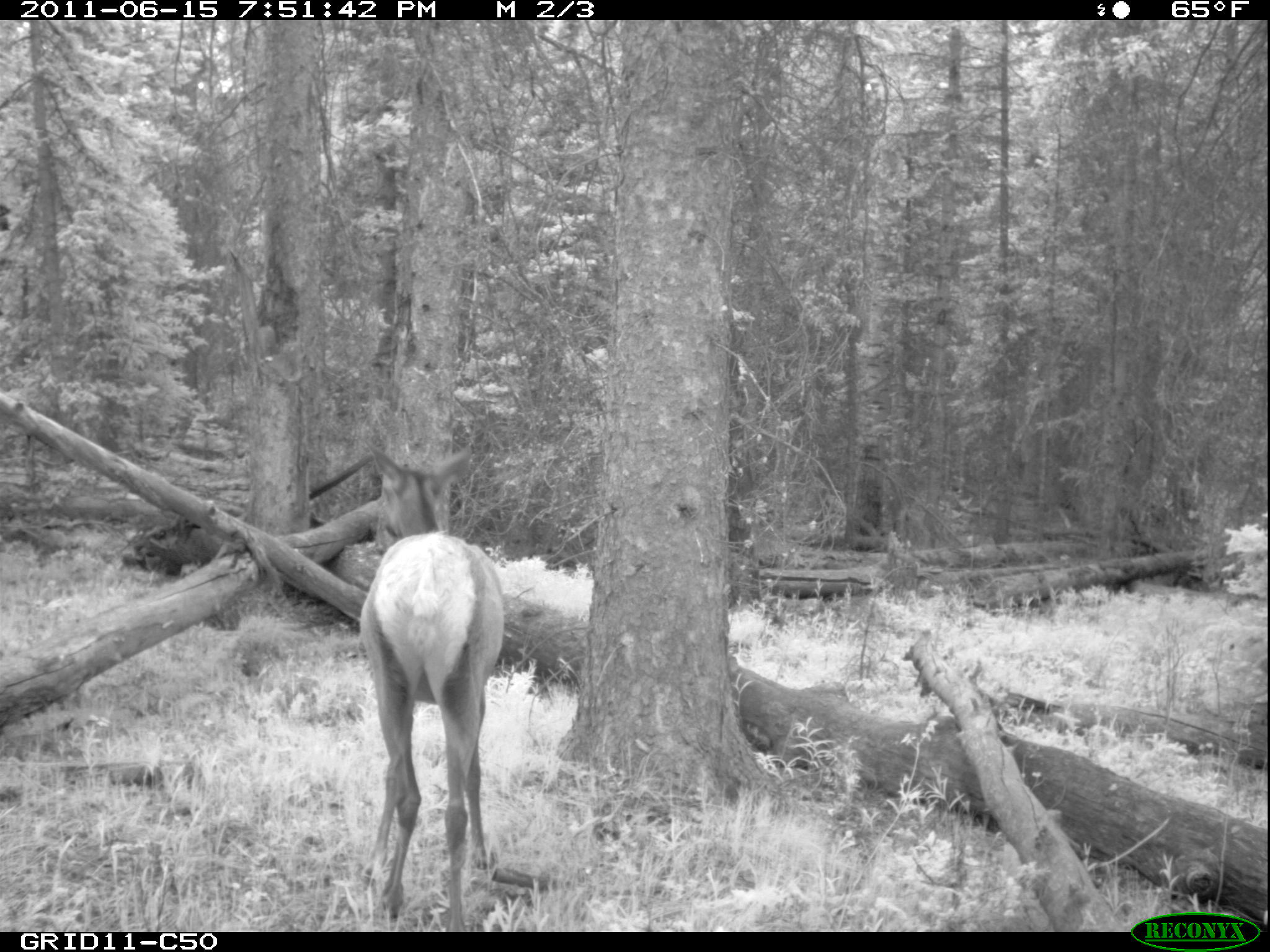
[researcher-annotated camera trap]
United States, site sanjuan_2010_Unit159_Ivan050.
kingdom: Animalia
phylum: Chordata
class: Mammalia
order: Artiodactyla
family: Cervidae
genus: Cervus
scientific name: Cervus elaphus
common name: red deer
Cervus elaphus (red deer).